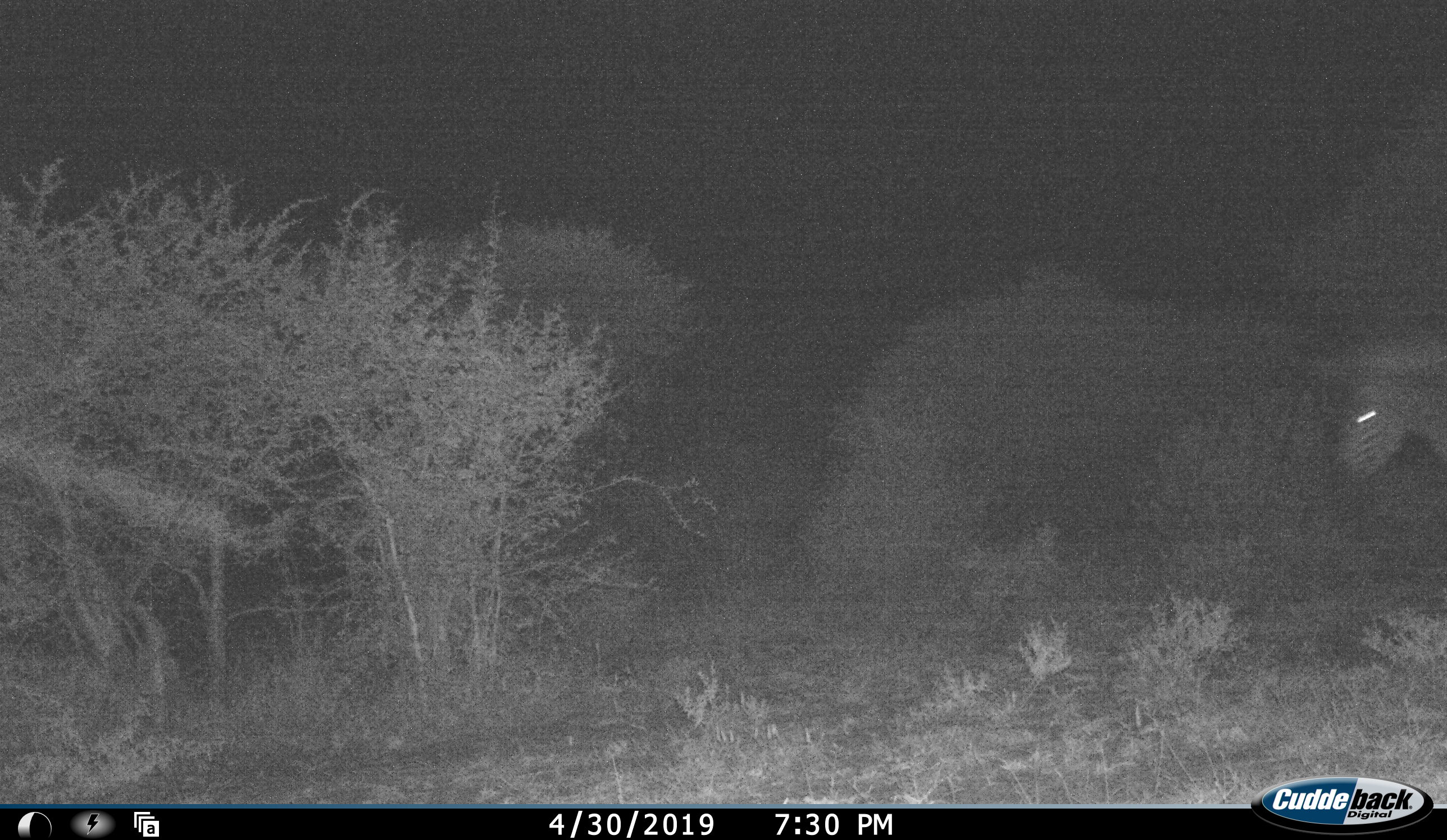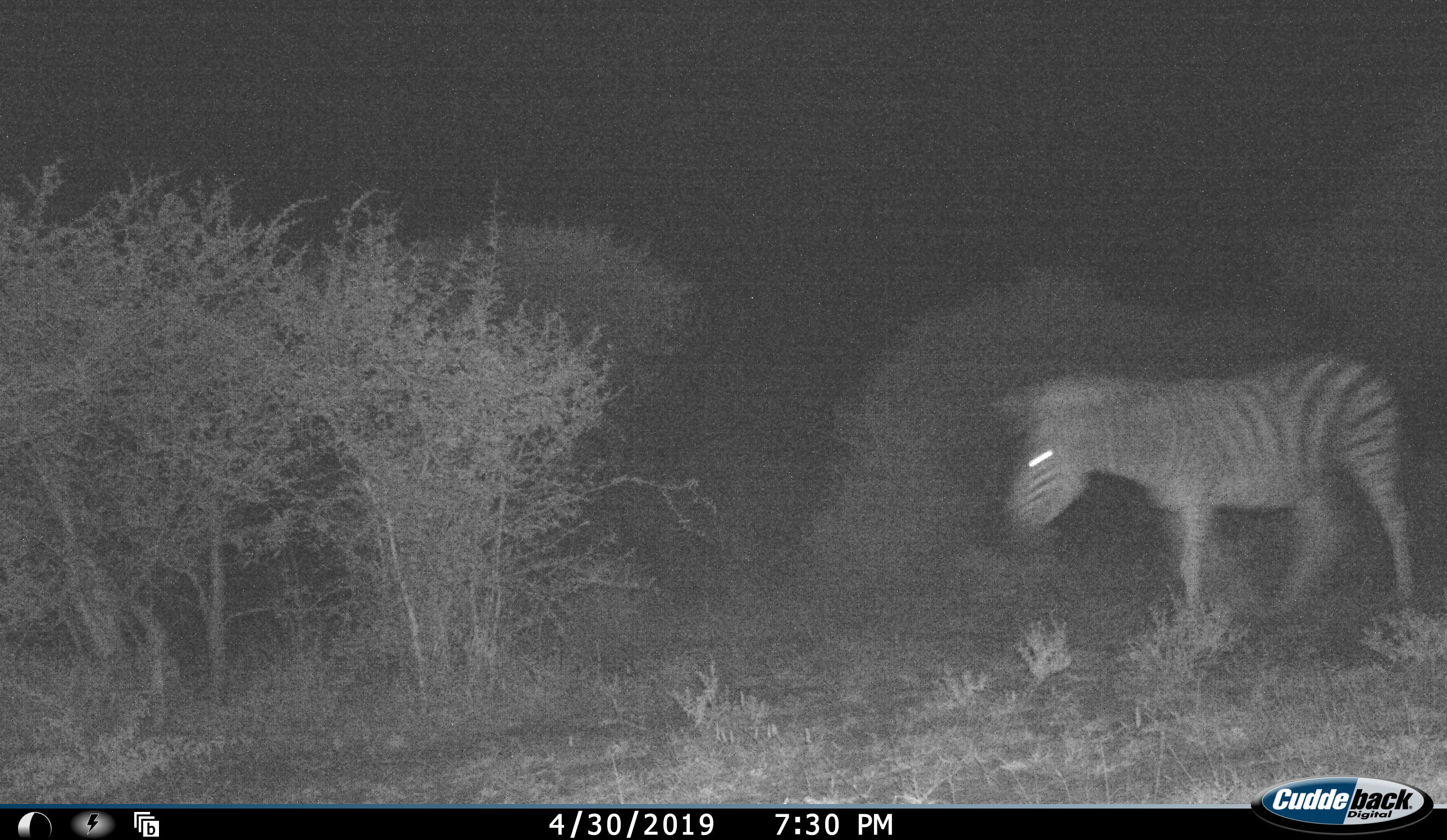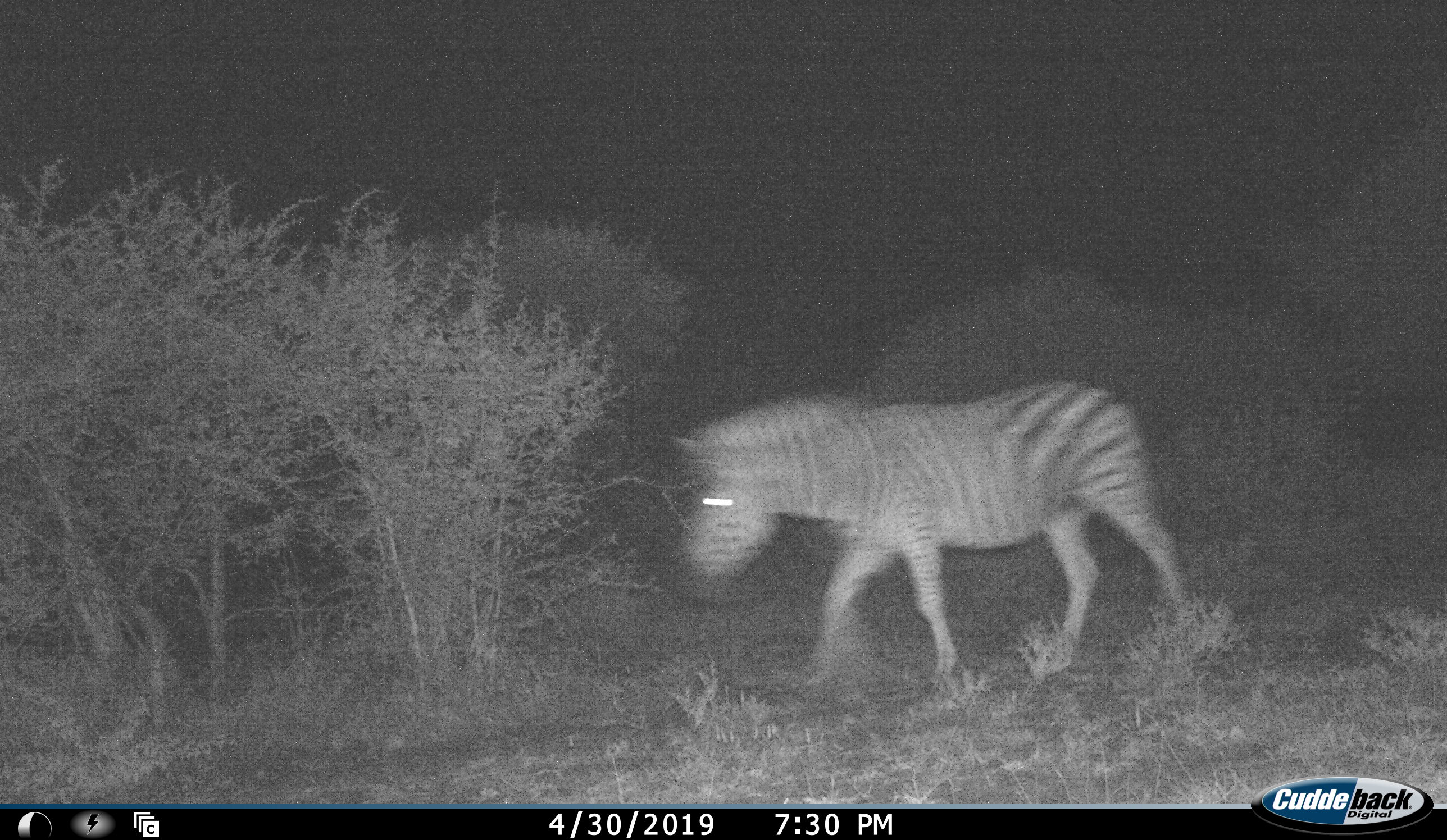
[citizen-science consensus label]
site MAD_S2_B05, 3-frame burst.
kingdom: Animalia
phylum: Chordata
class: Mammalia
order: Perissodactyla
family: Equidae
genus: Equus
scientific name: Equus quagga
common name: plains zebra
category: zebraplains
Zebraplains (plains zebra) (Equus quagga), count 1. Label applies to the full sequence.